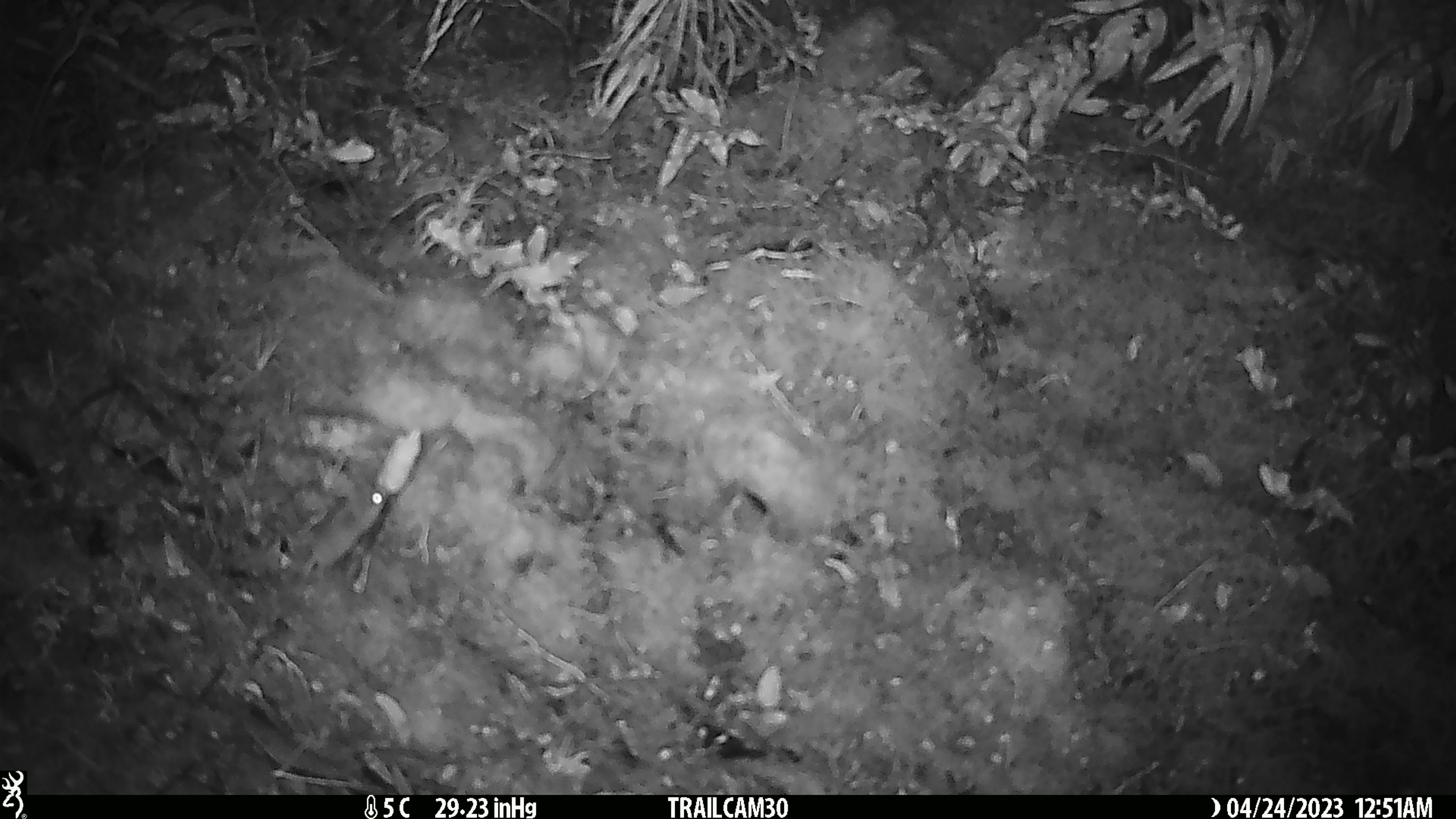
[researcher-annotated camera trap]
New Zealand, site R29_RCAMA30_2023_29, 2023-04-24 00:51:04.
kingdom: Animalia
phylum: Chordata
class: Mammalia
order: Rodentia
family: Muridae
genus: Mus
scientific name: Mus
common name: mouse